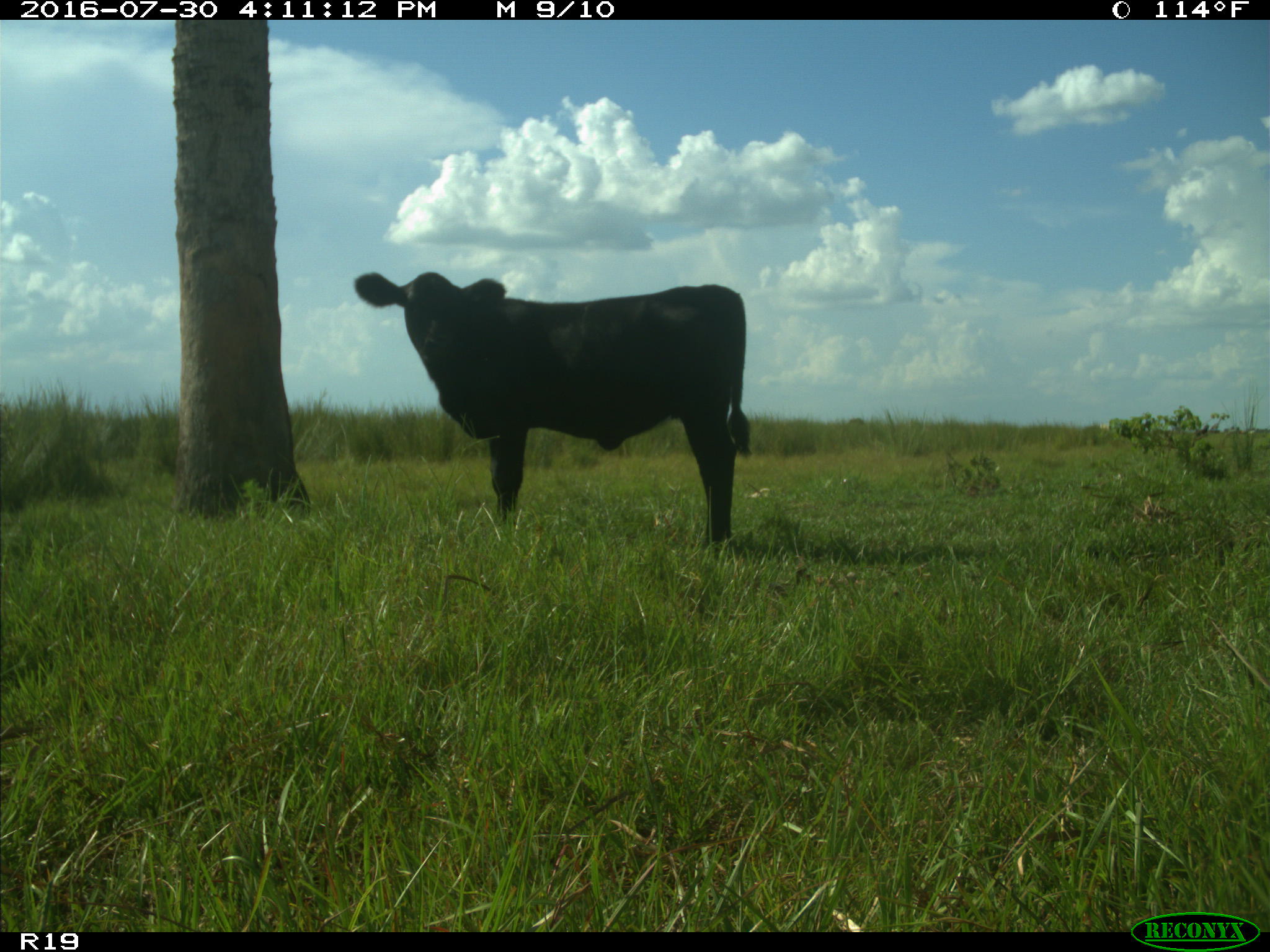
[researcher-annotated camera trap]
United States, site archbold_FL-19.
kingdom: Animalia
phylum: Chordata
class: Mammalia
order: Artiodactyla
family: Bovidae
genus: Bos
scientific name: Bos taurus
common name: domestic cow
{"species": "Bos taurus (domestic cow)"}